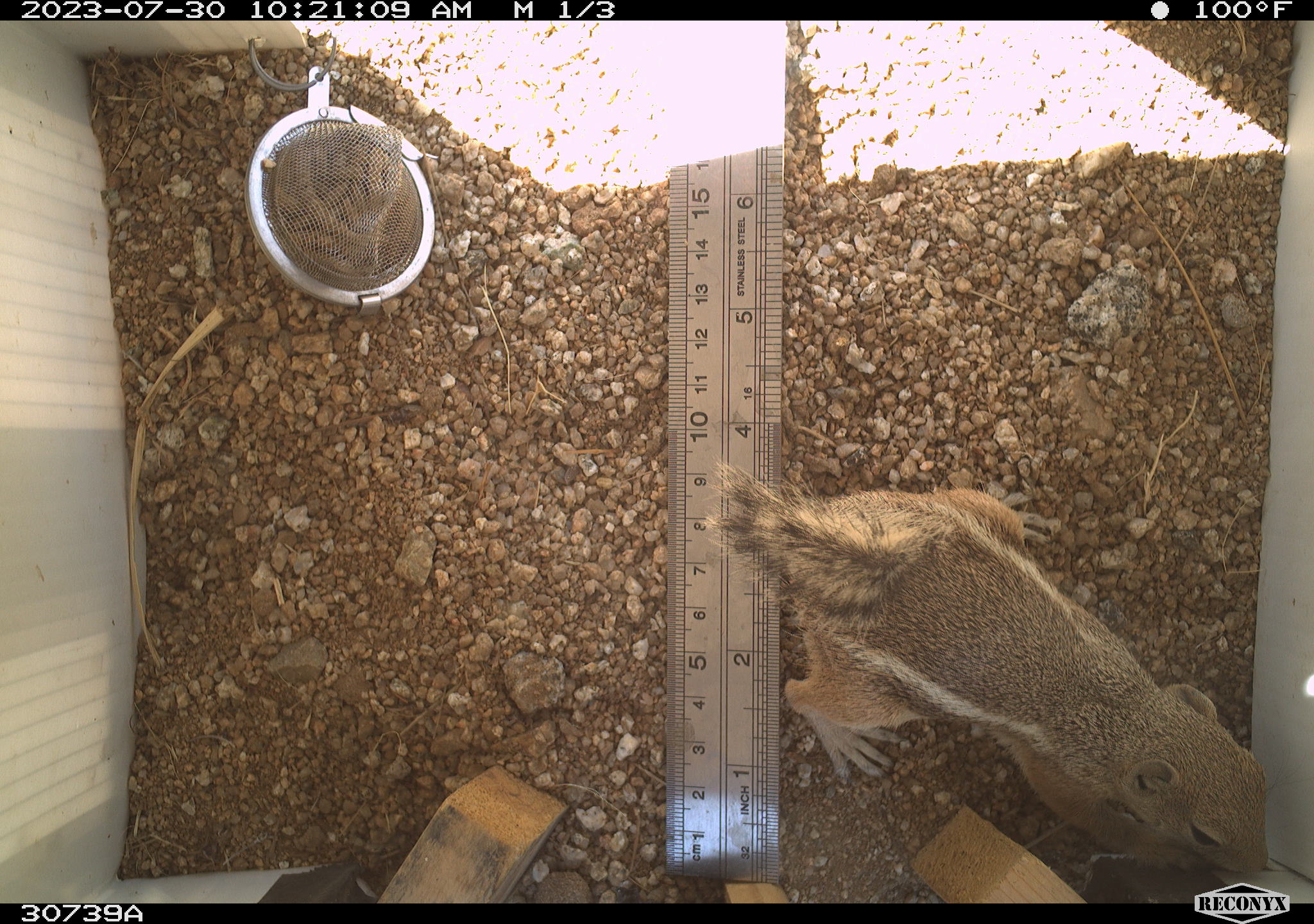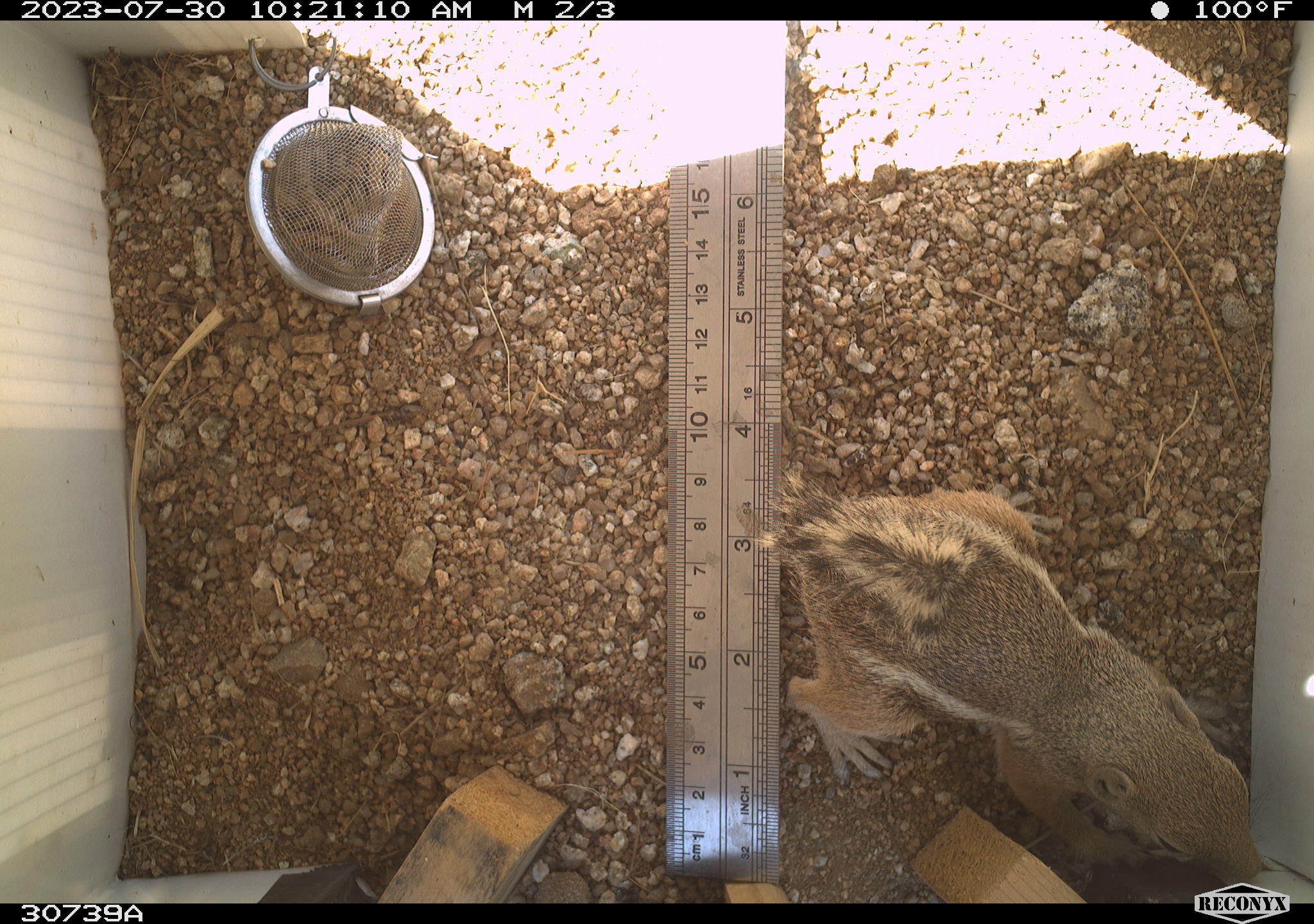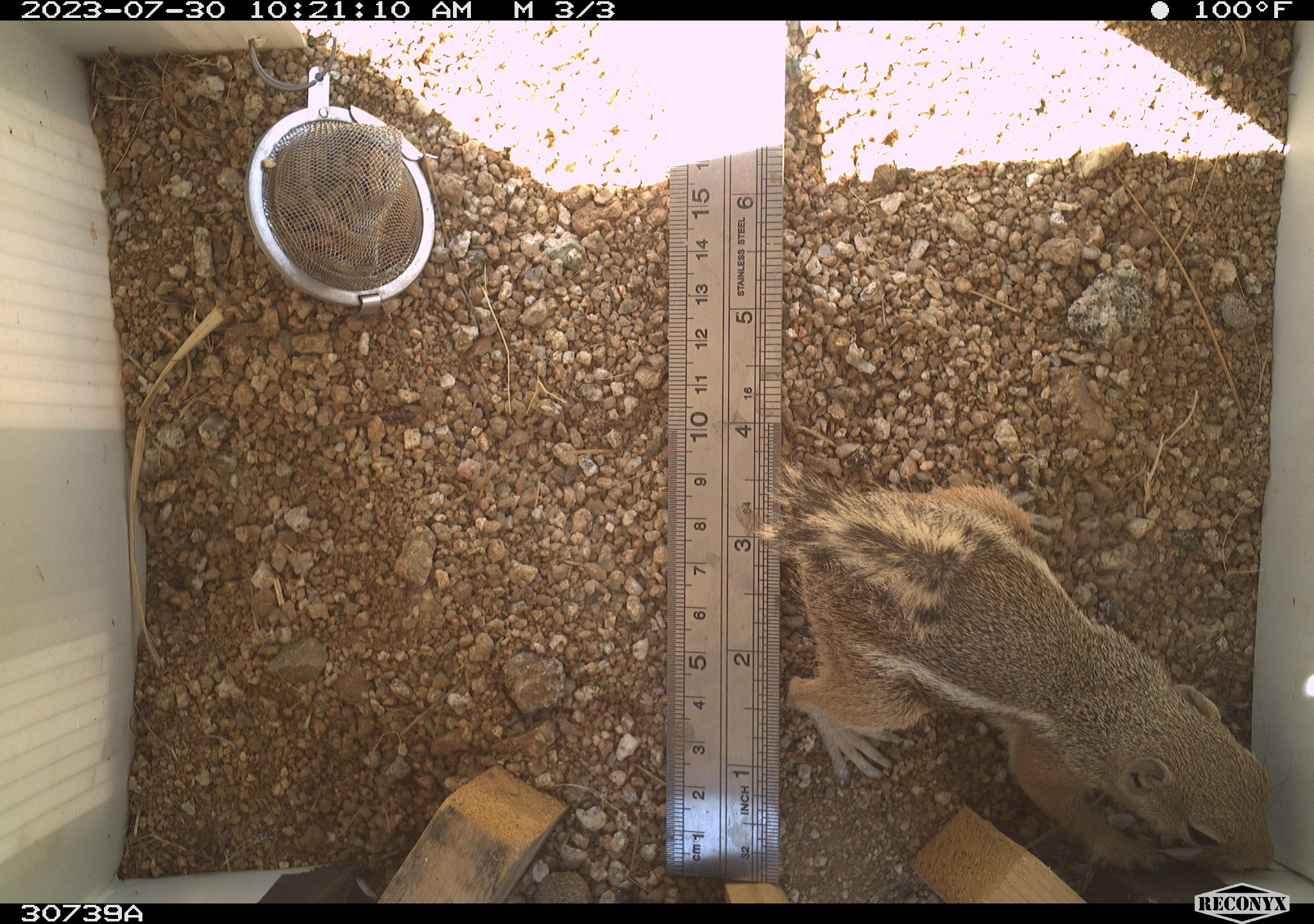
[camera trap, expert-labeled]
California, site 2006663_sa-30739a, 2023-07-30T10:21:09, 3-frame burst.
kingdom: Animalia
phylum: Chordata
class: Mammalia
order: Rodentia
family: Sciuridae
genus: Ammospermophilus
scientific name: Ammospermophilus leucurus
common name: white-tailed antelope squirrel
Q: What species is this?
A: White-tailed antelope squirrel (Ammospermophilus leucurus).